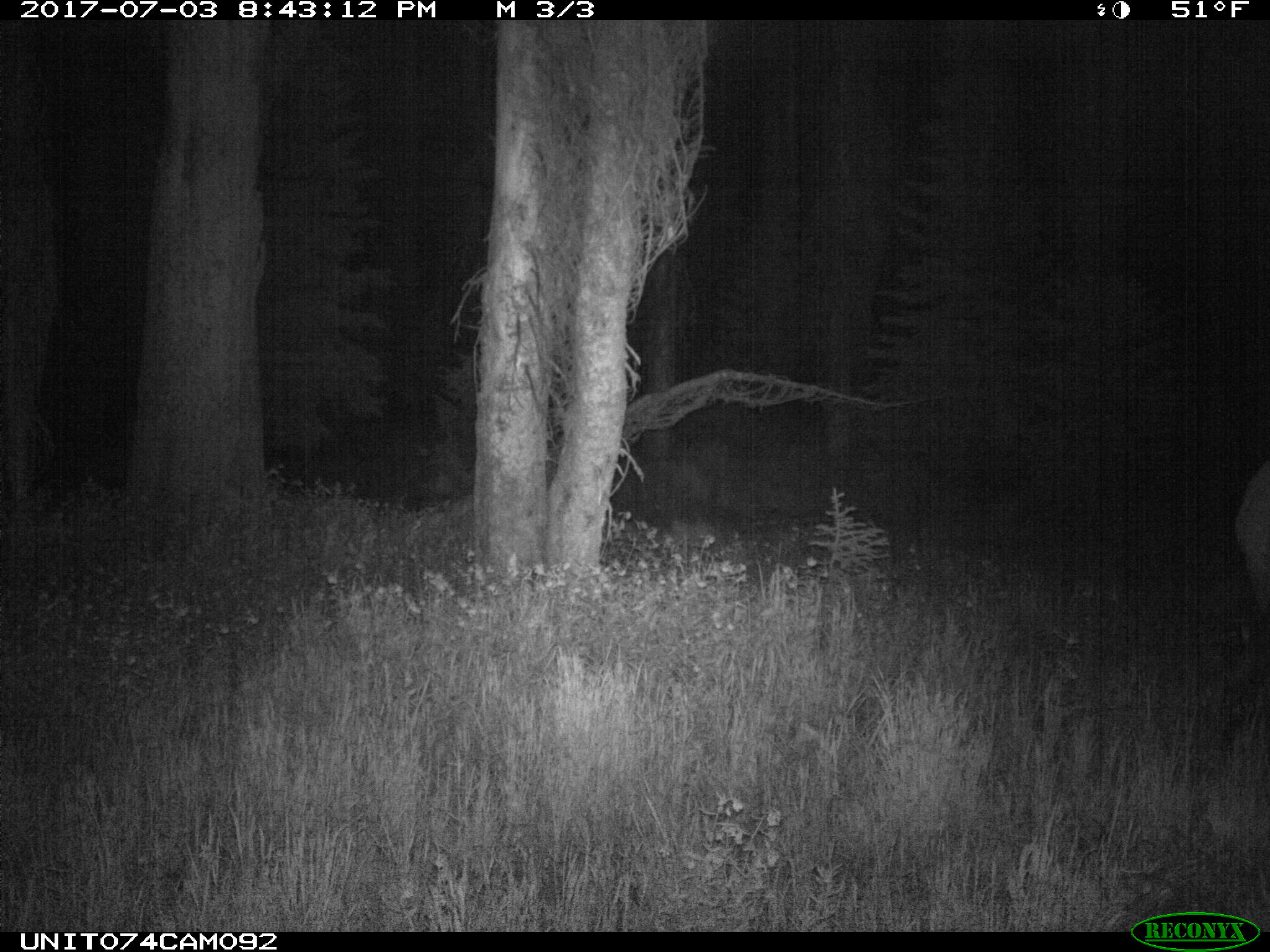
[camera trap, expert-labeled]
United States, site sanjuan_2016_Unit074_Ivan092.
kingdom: Animalia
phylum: Chordata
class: Mammalia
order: Artiodactyla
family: Cervidae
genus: Cervus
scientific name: Cervus elaphus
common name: red deer